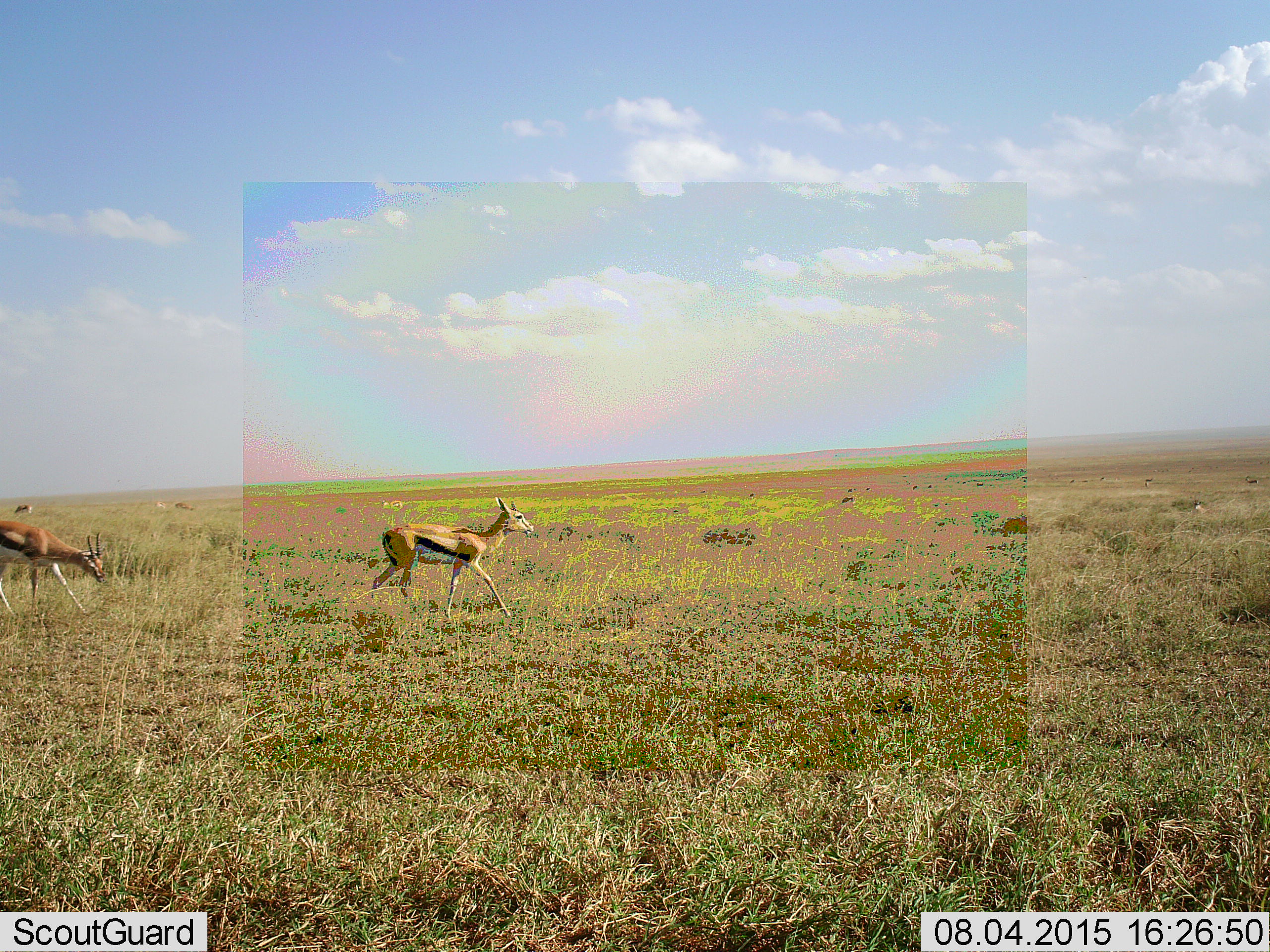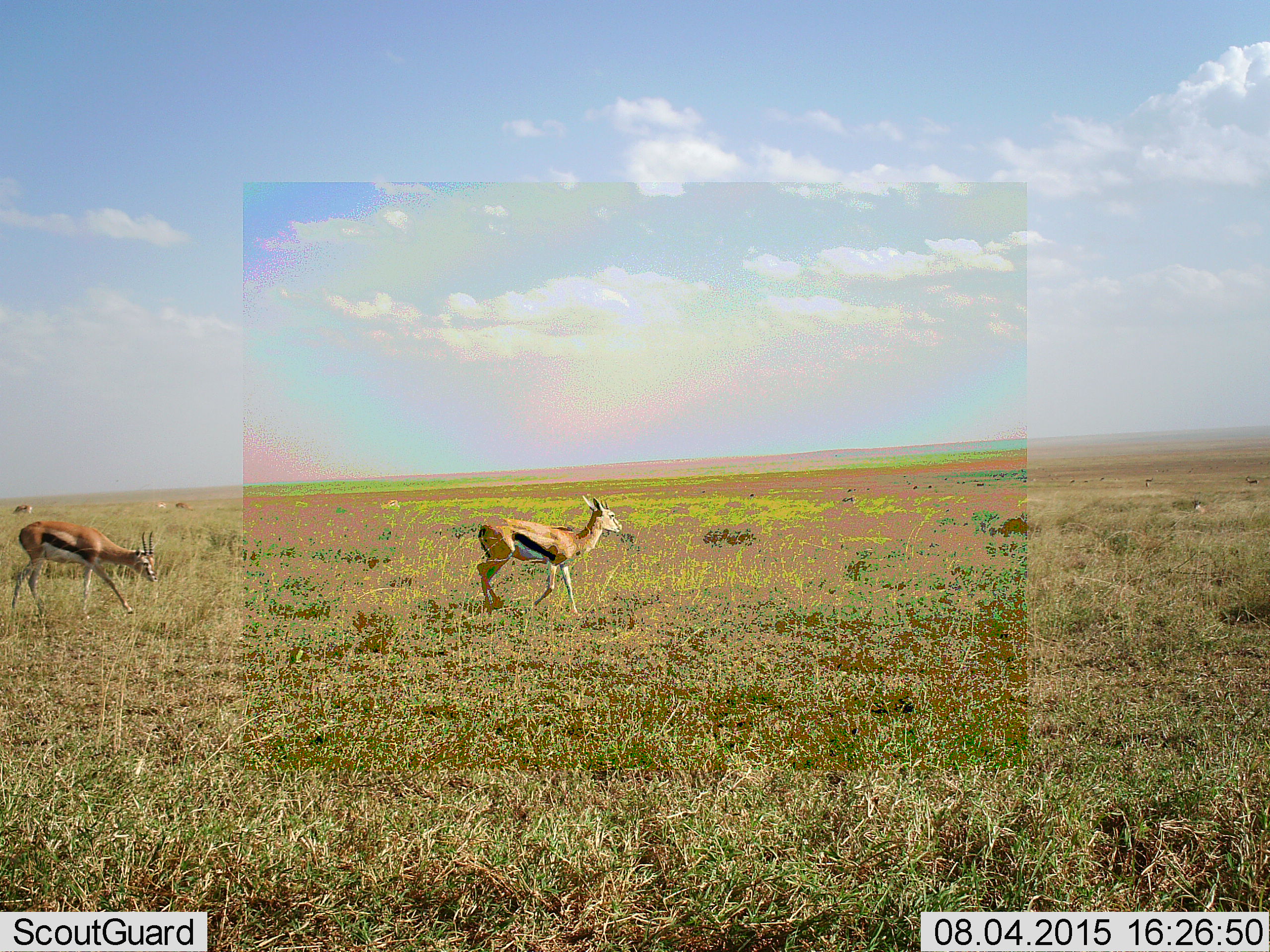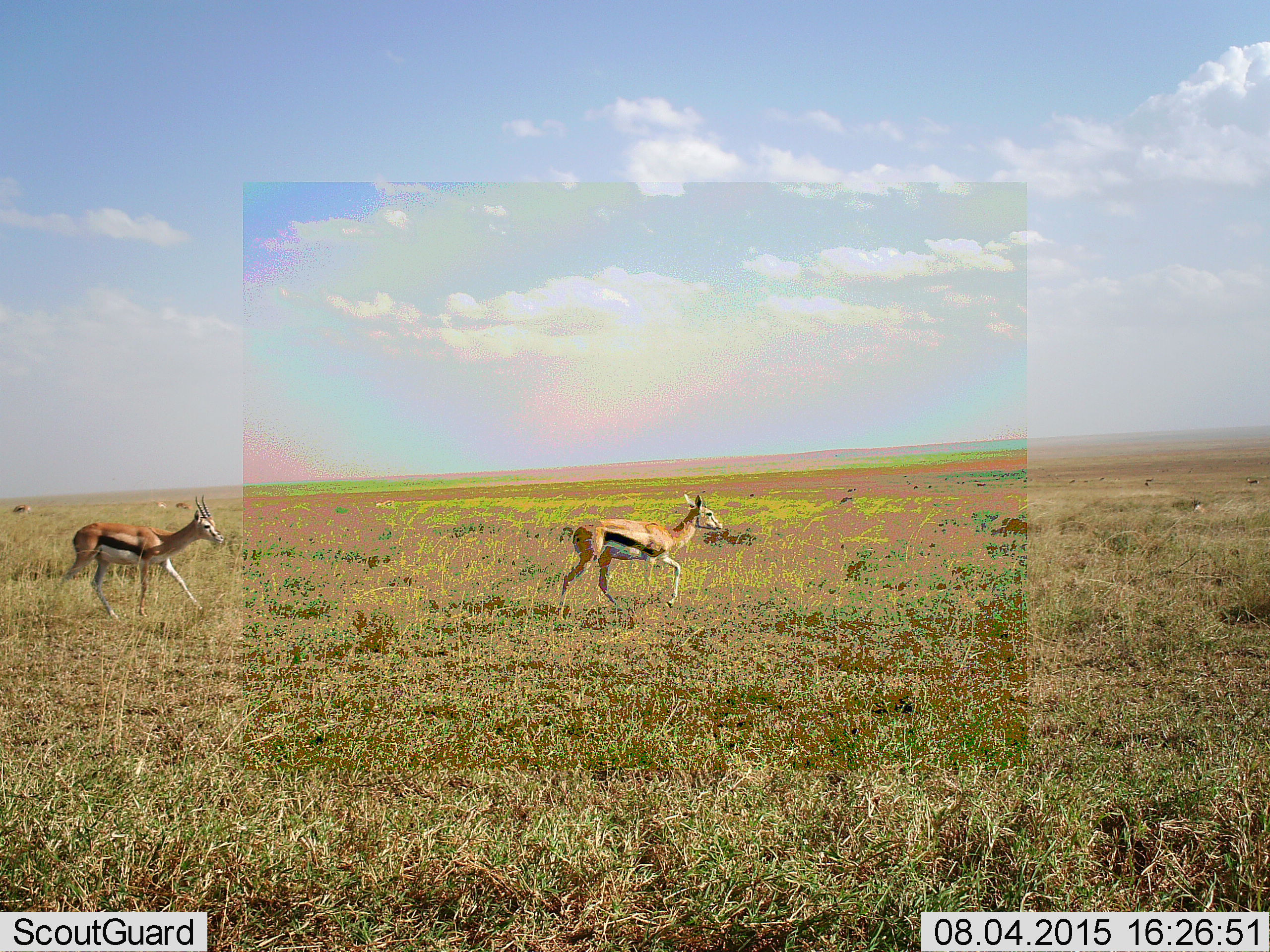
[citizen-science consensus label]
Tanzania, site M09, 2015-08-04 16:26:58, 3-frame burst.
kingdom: Animalia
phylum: Chordata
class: Mammalia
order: Artiodactyla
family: Bovidae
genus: Eudorcas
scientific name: Eudorcas thomsonii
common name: thomson's gazelle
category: gazellethomsons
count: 6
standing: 67%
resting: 22%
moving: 100%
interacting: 0%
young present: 11%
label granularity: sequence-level